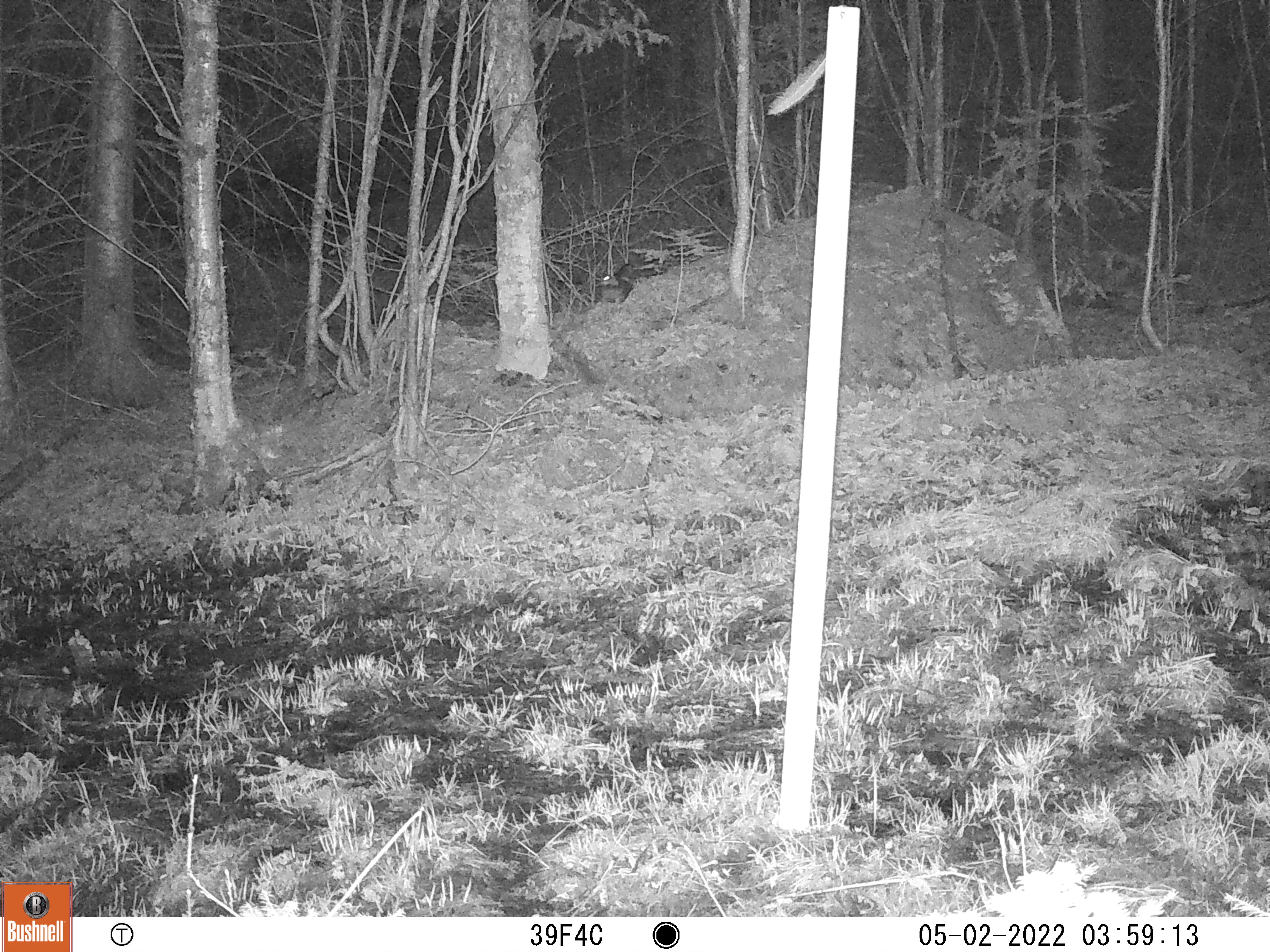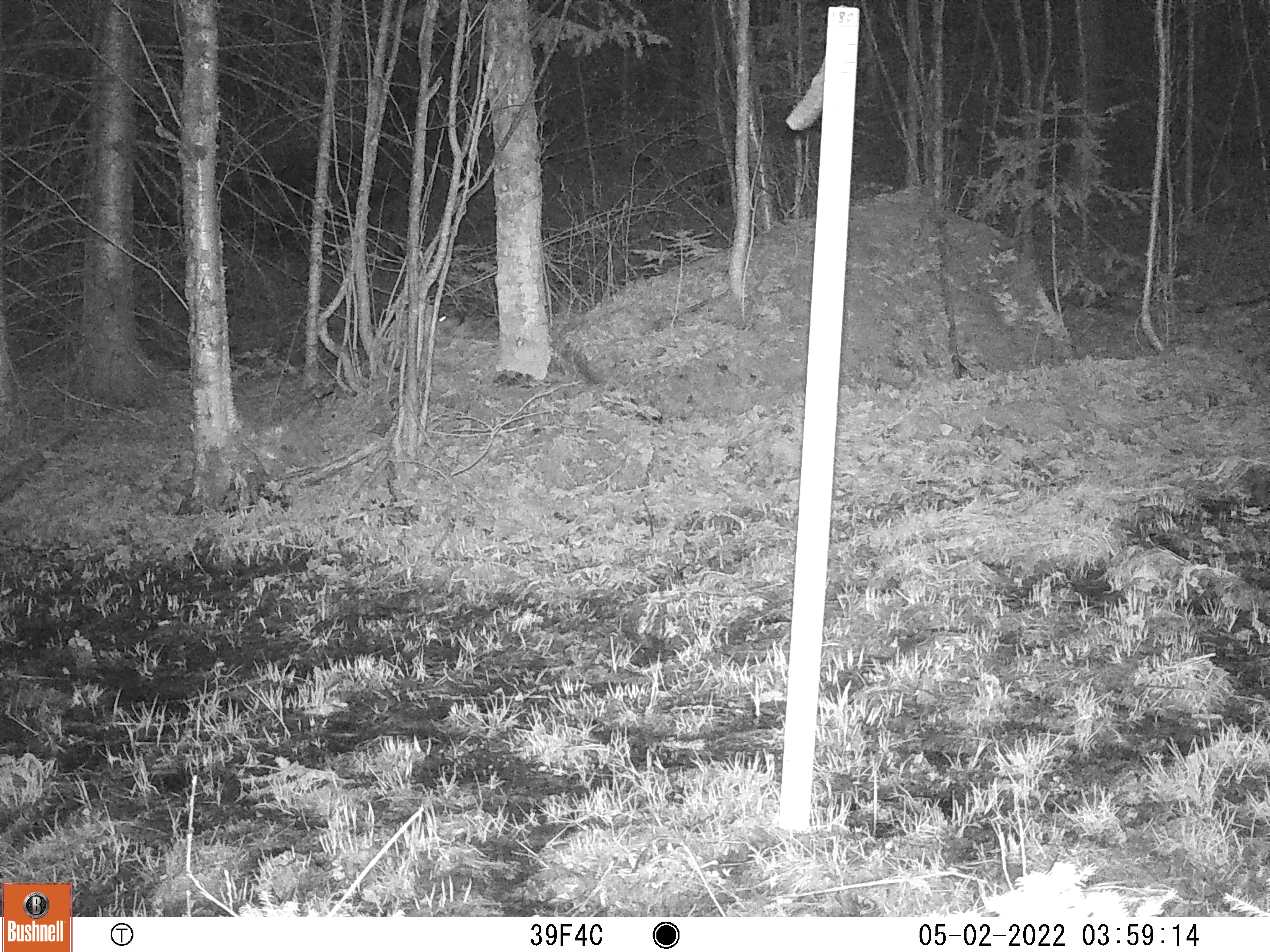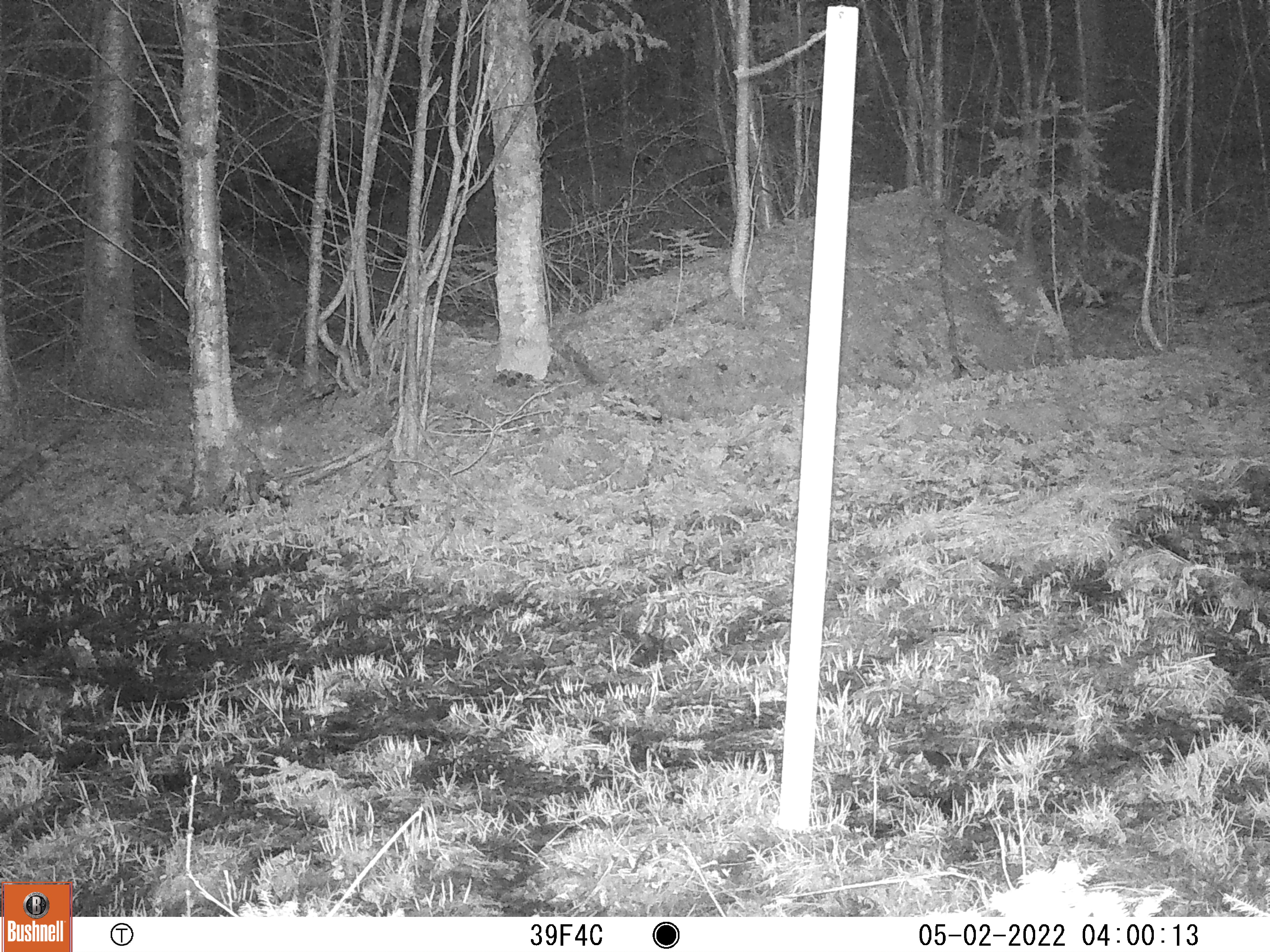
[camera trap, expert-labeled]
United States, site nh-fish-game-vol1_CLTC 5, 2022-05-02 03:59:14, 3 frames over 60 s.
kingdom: Animalia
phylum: Chordata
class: Mammalia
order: Lagomorpha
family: Leporidae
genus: Lepus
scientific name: Lepus americanus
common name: snowshoe hare